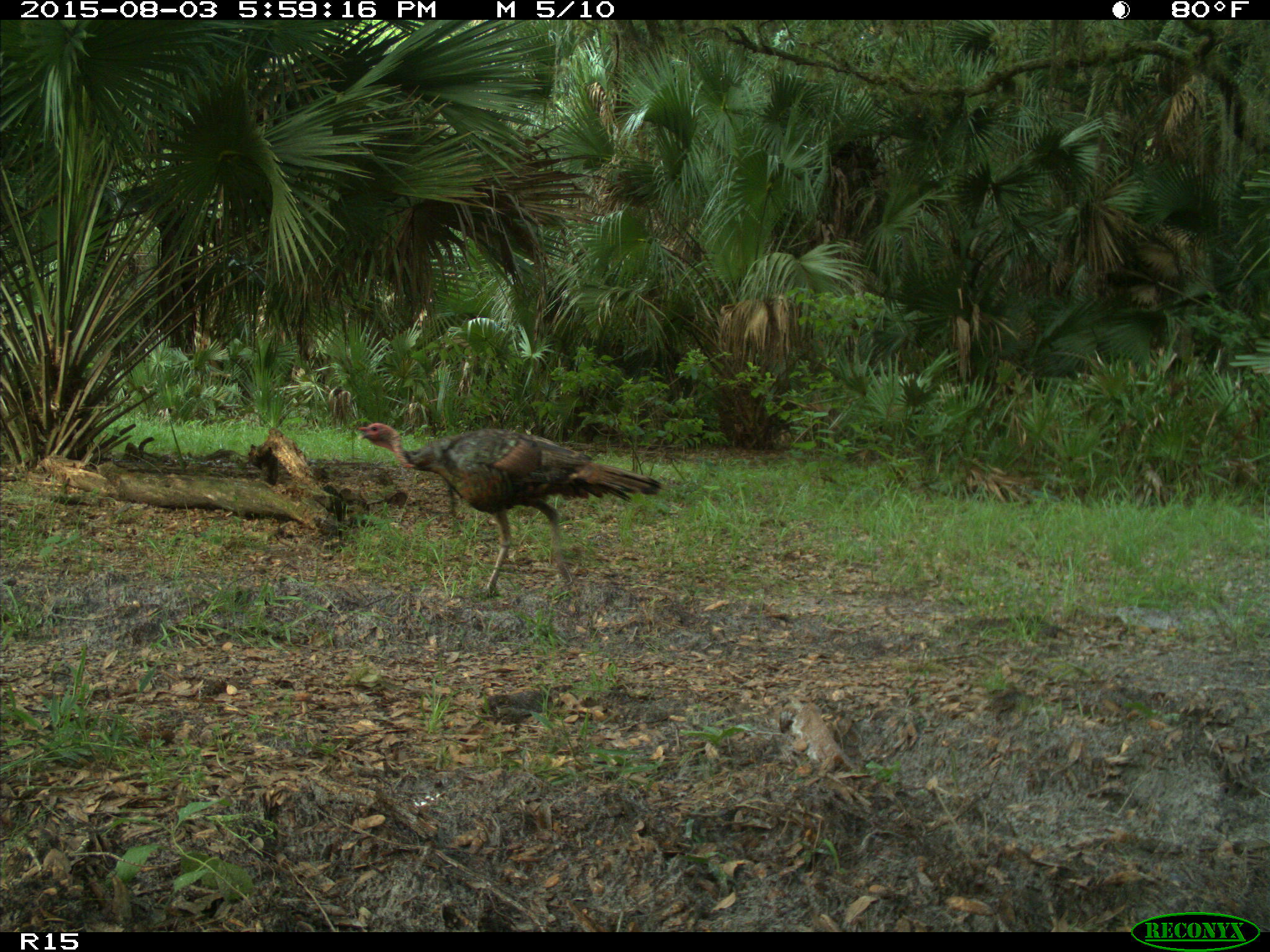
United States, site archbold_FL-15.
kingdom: Animalia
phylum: Chordata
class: Aves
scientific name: Aves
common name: birds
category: unidentified bird